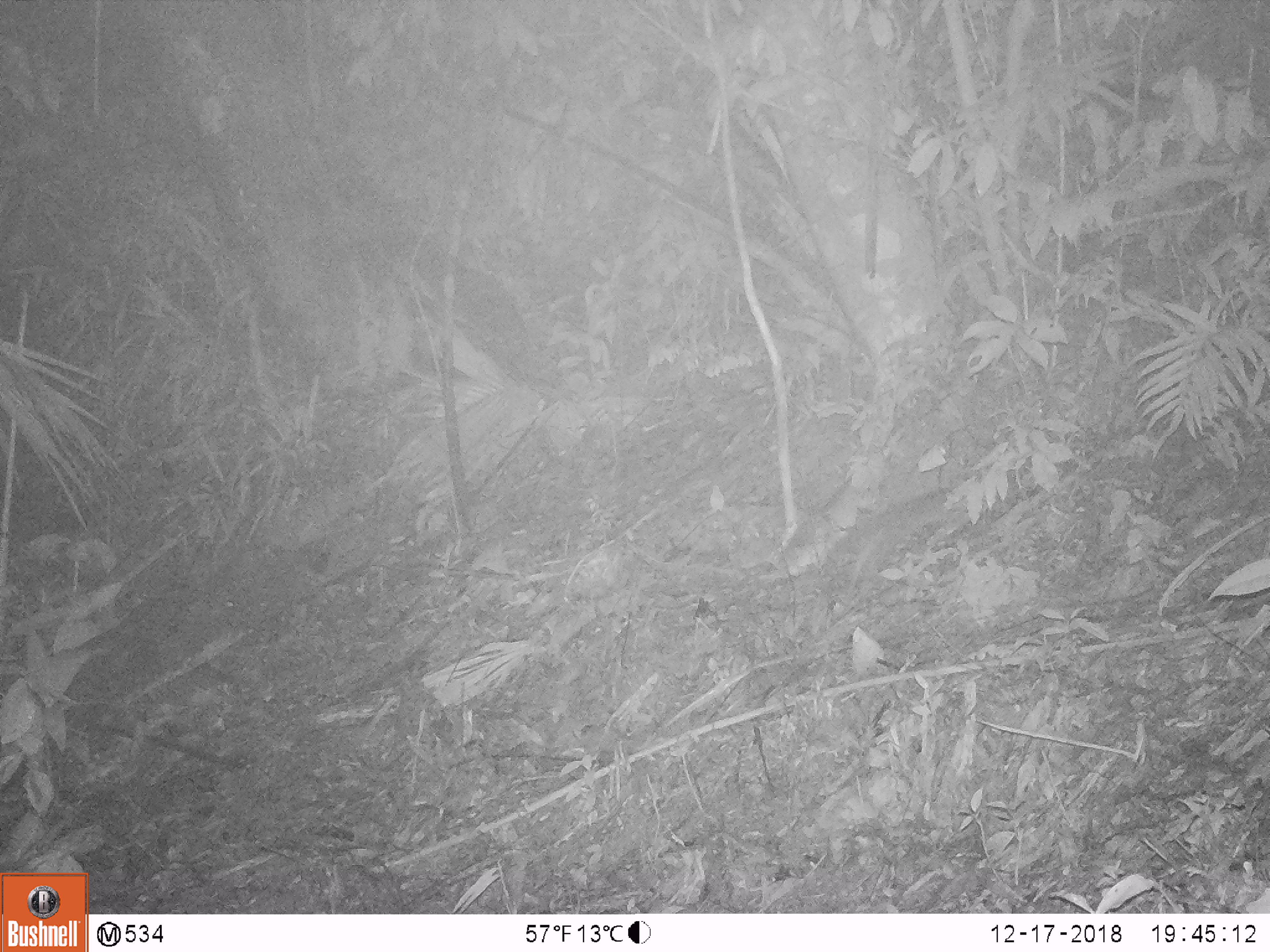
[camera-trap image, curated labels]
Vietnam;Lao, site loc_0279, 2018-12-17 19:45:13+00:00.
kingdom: Animalia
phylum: Chordata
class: Mammalia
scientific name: Mammalia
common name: mammal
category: unidentified small mammal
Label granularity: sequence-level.